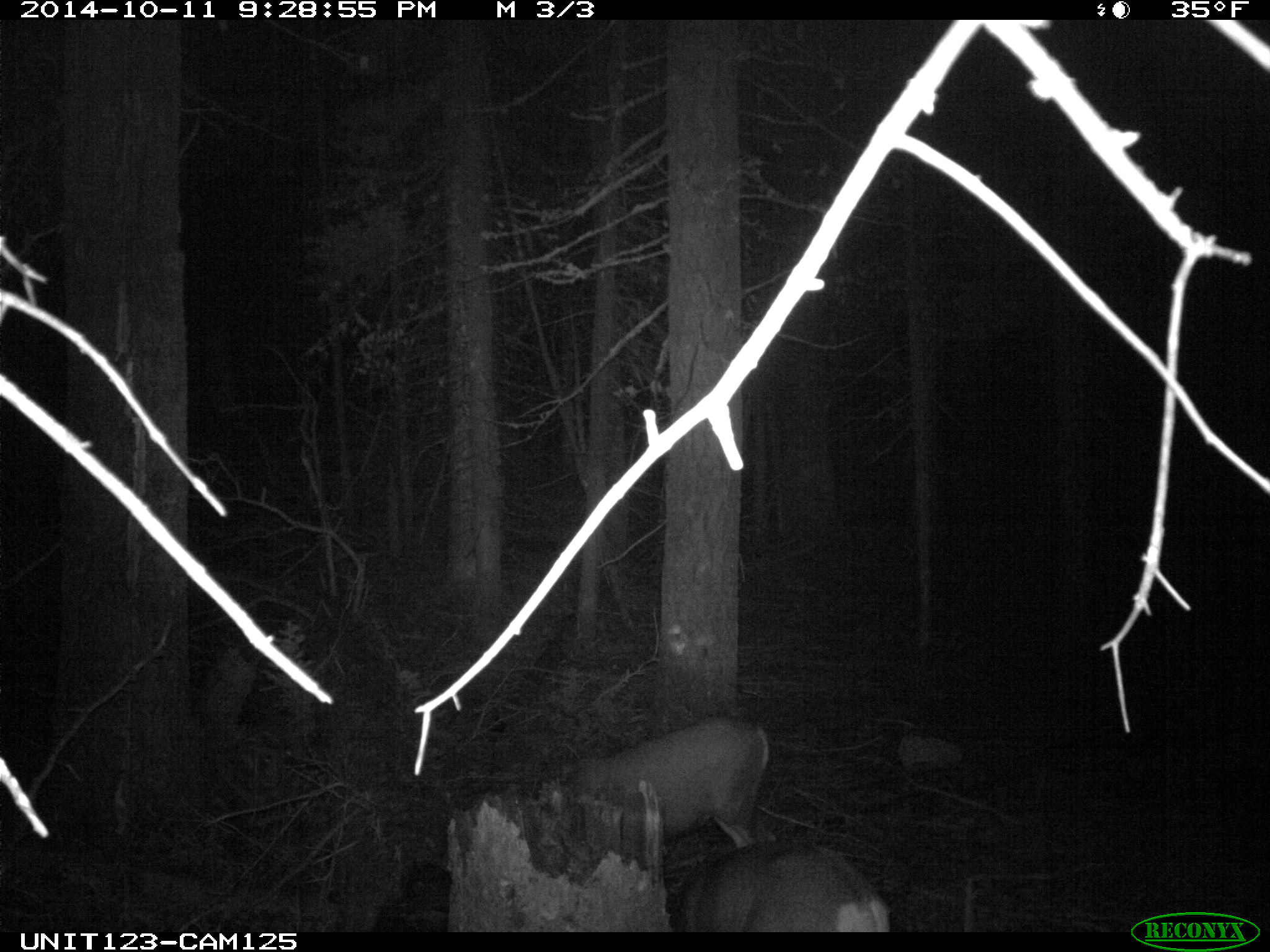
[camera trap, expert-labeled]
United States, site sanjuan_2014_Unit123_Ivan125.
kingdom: Animalia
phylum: Chordata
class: Mammalia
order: Artiodactyla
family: Cervidae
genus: Odocoileus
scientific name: Odocoileus hemionus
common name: mule deer